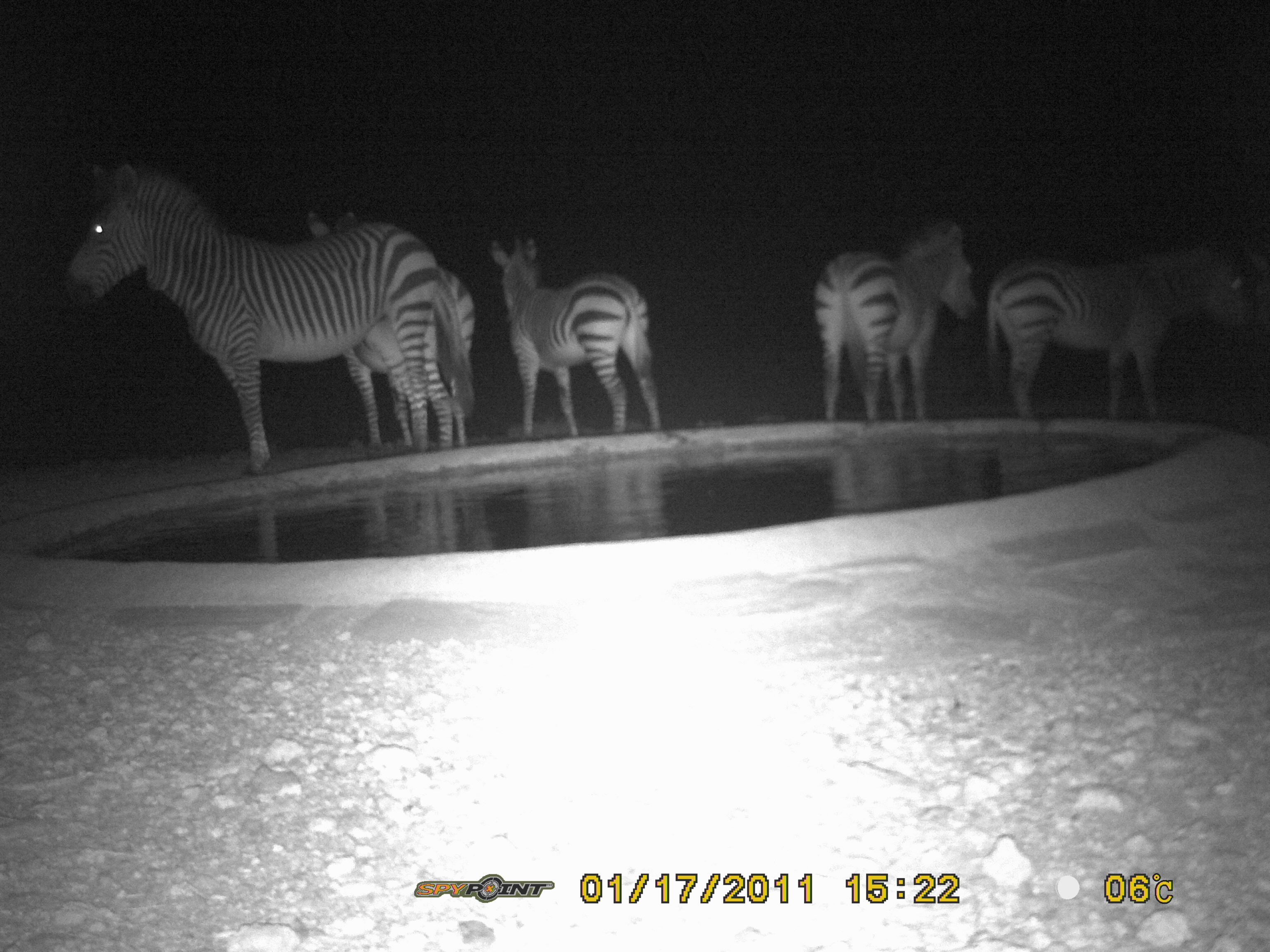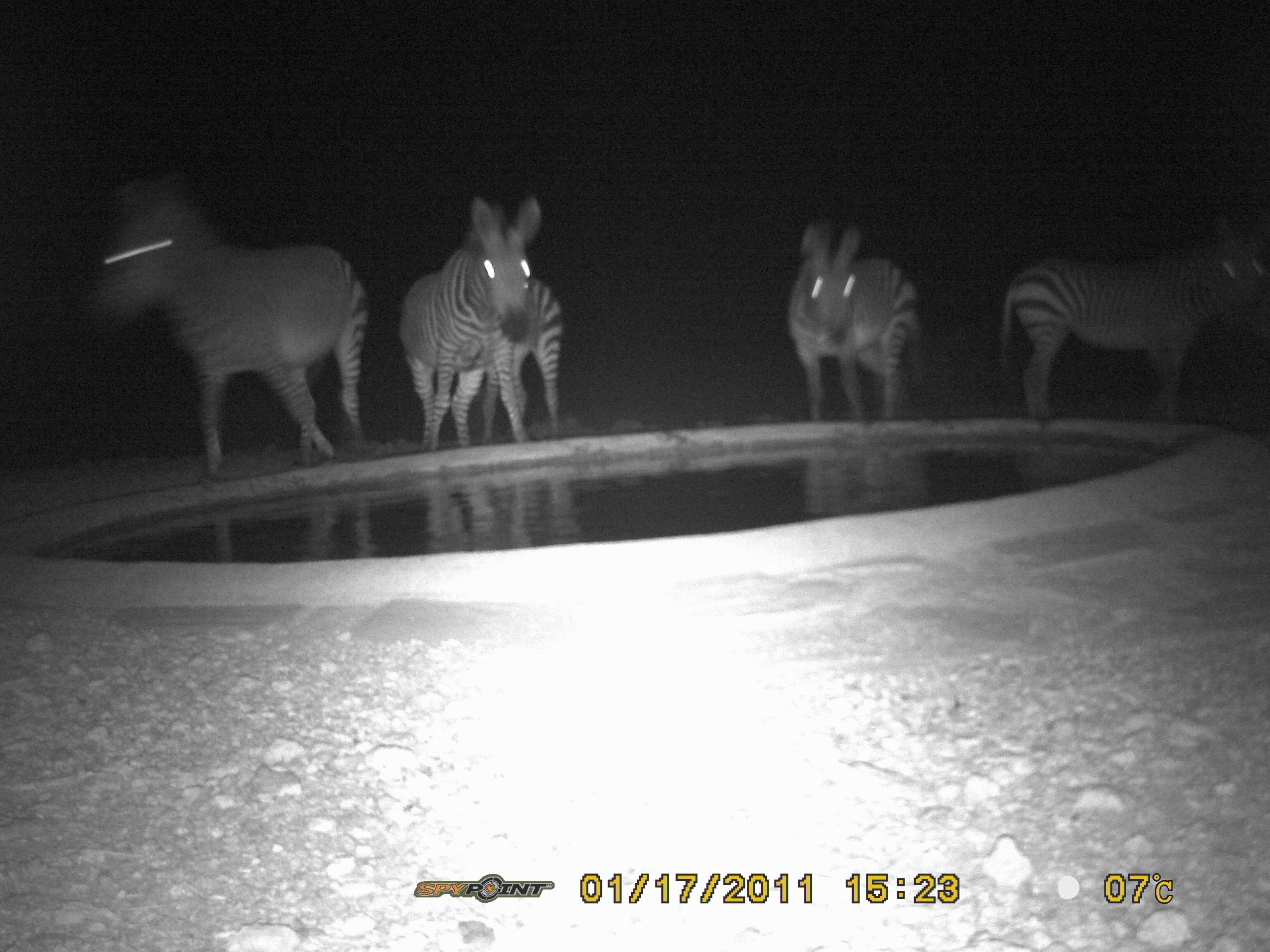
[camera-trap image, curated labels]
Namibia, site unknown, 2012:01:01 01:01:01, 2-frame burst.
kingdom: Animalia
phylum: Chordata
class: Mammalia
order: Perissodactyla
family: Equidae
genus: Equus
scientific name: Equus zebra hartmannae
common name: hartmann's mountain zebra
Equus zebra hartmannae (hartmann's mountain zebra).